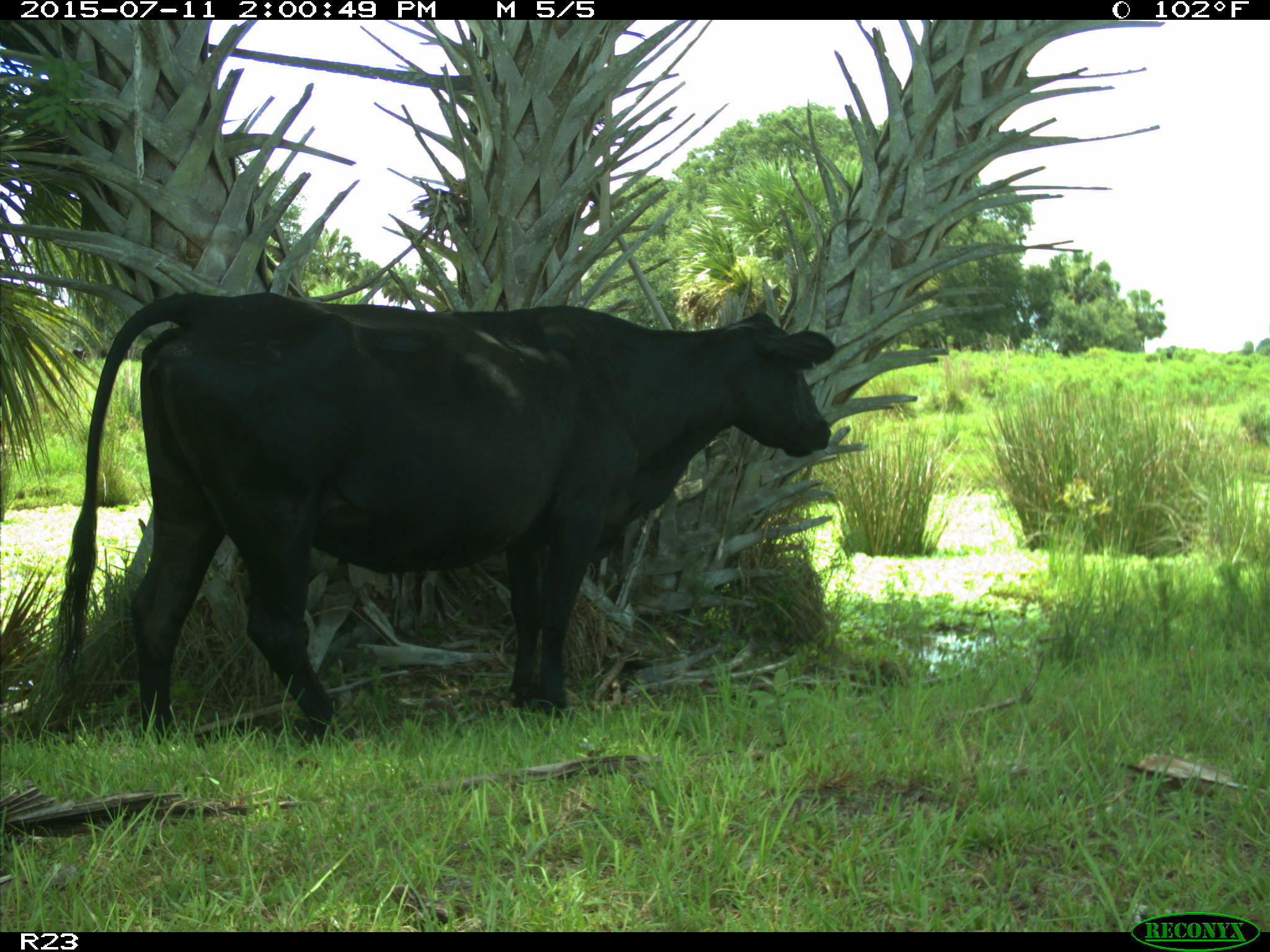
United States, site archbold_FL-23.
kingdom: Animalia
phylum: Chordata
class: Mammalia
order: Artiodactyla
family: Bovidae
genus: Bos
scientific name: Bos taurus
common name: domestic cow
Bos taurus (domestic cow).